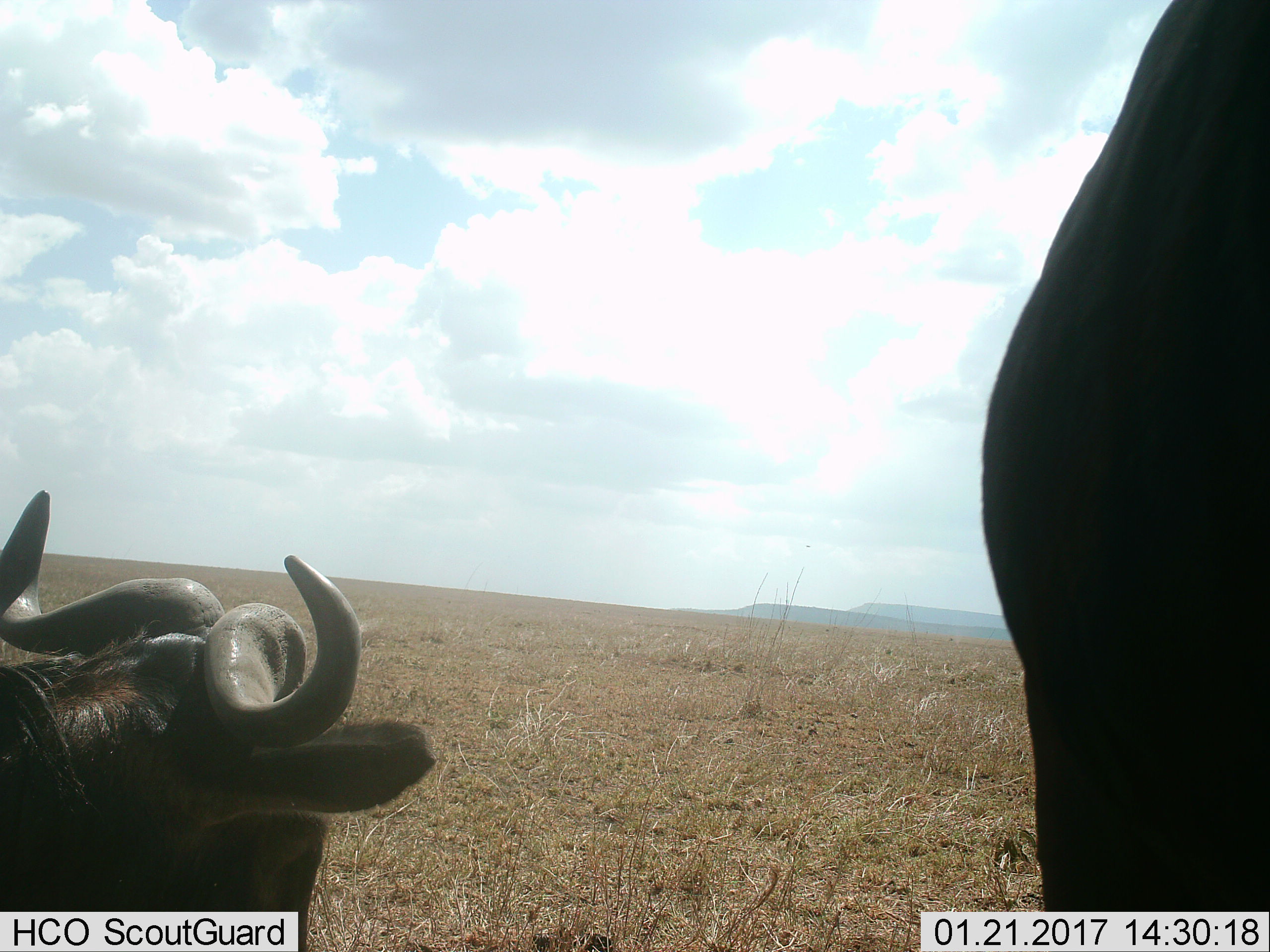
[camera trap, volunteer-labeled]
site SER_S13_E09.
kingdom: Animalia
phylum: Chordata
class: Mammalia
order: Artiodactyla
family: Bovidae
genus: Connochaetes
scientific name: Connochaetes taurinus taurinus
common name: blue wildebeest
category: wildebeestblue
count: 2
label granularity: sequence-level